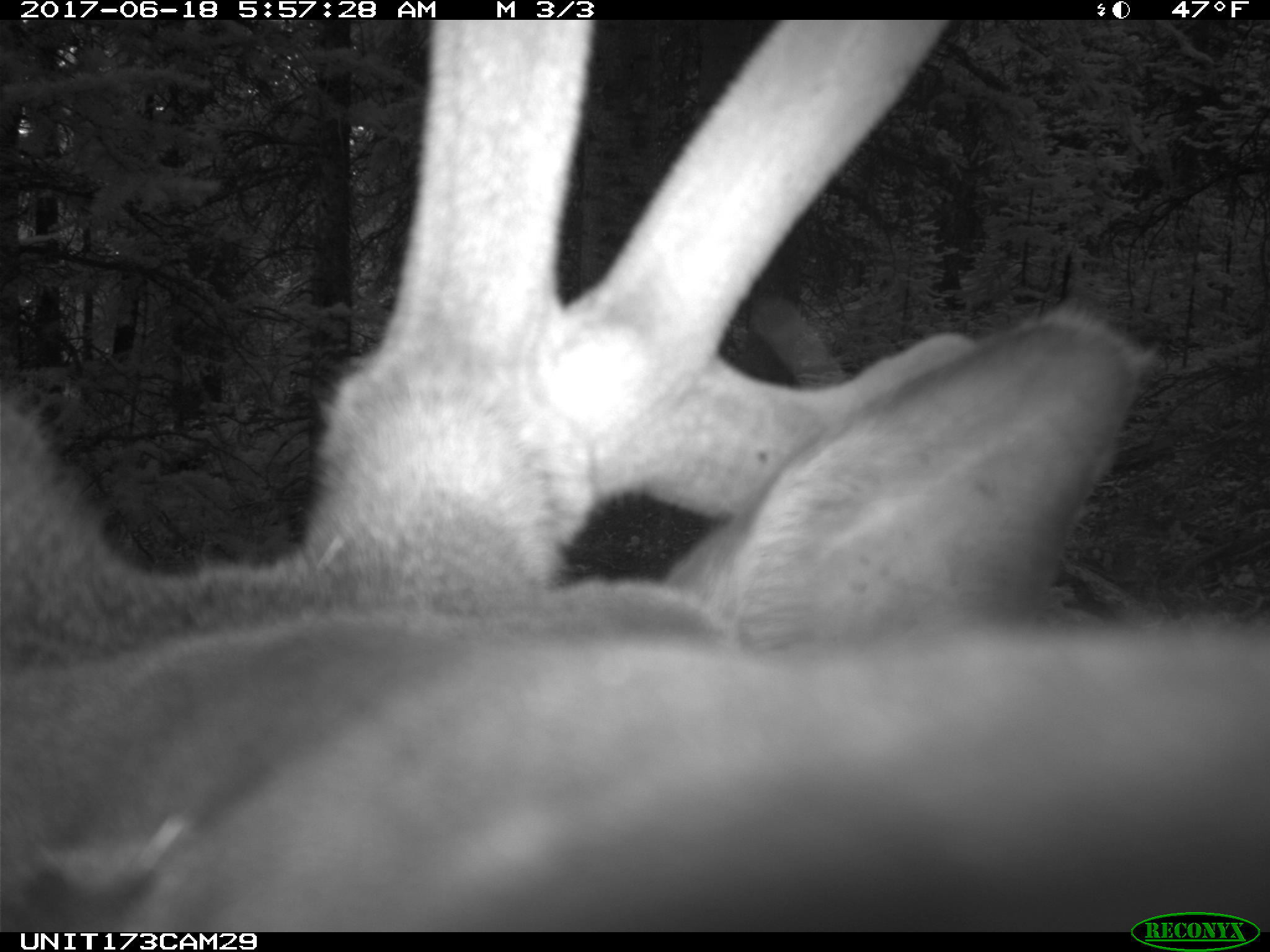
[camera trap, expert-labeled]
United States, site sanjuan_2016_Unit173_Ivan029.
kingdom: Animalia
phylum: Chordata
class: Mammalia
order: Artiodactyla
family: Cervidae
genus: Cervus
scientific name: Cervus elaphus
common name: red deer